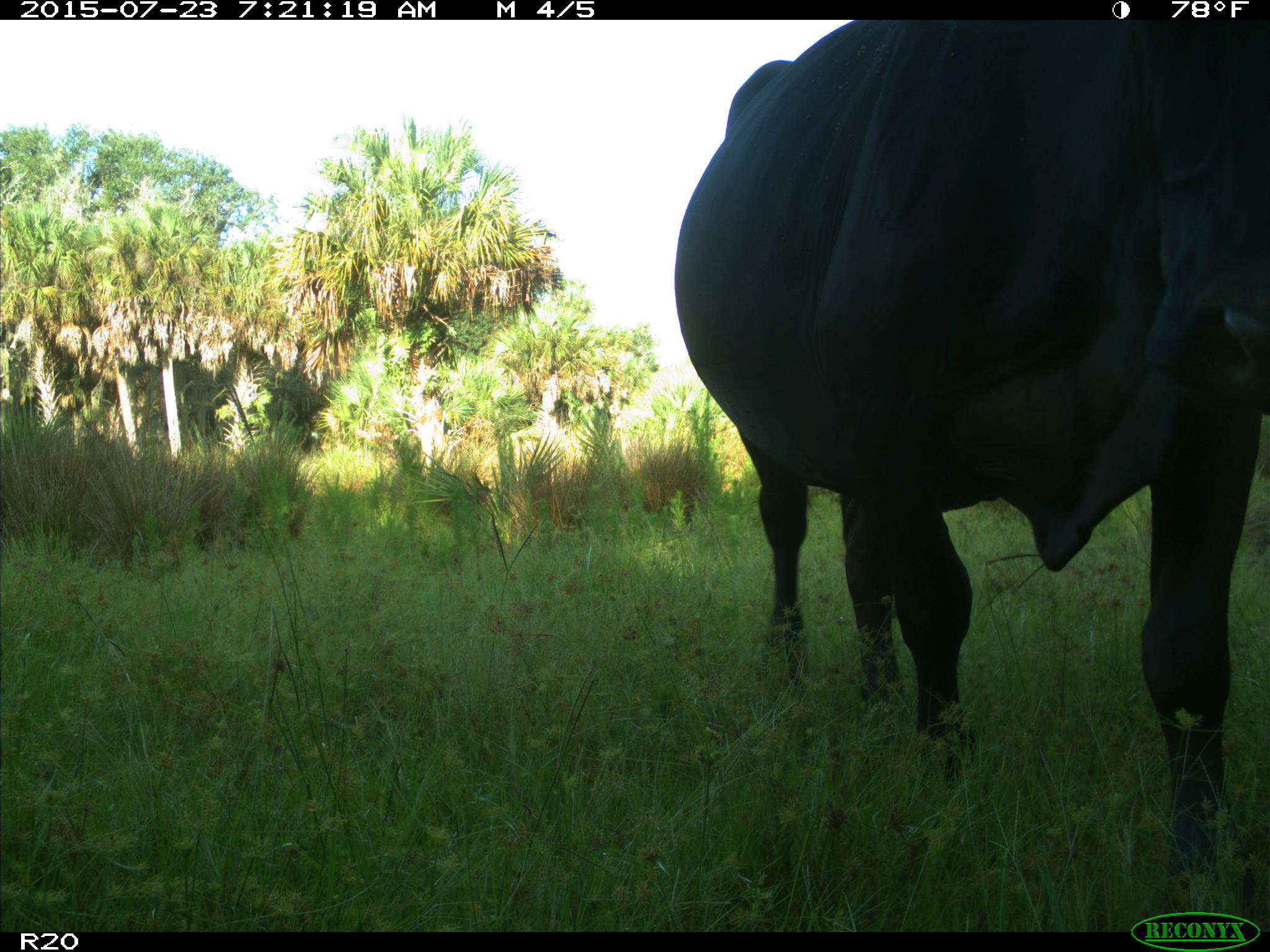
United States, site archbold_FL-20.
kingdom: Animalia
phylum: Chordata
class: Mammalia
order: Artiodactyla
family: Bovidae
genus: Bos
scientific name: Bos taurus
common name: domestic cow